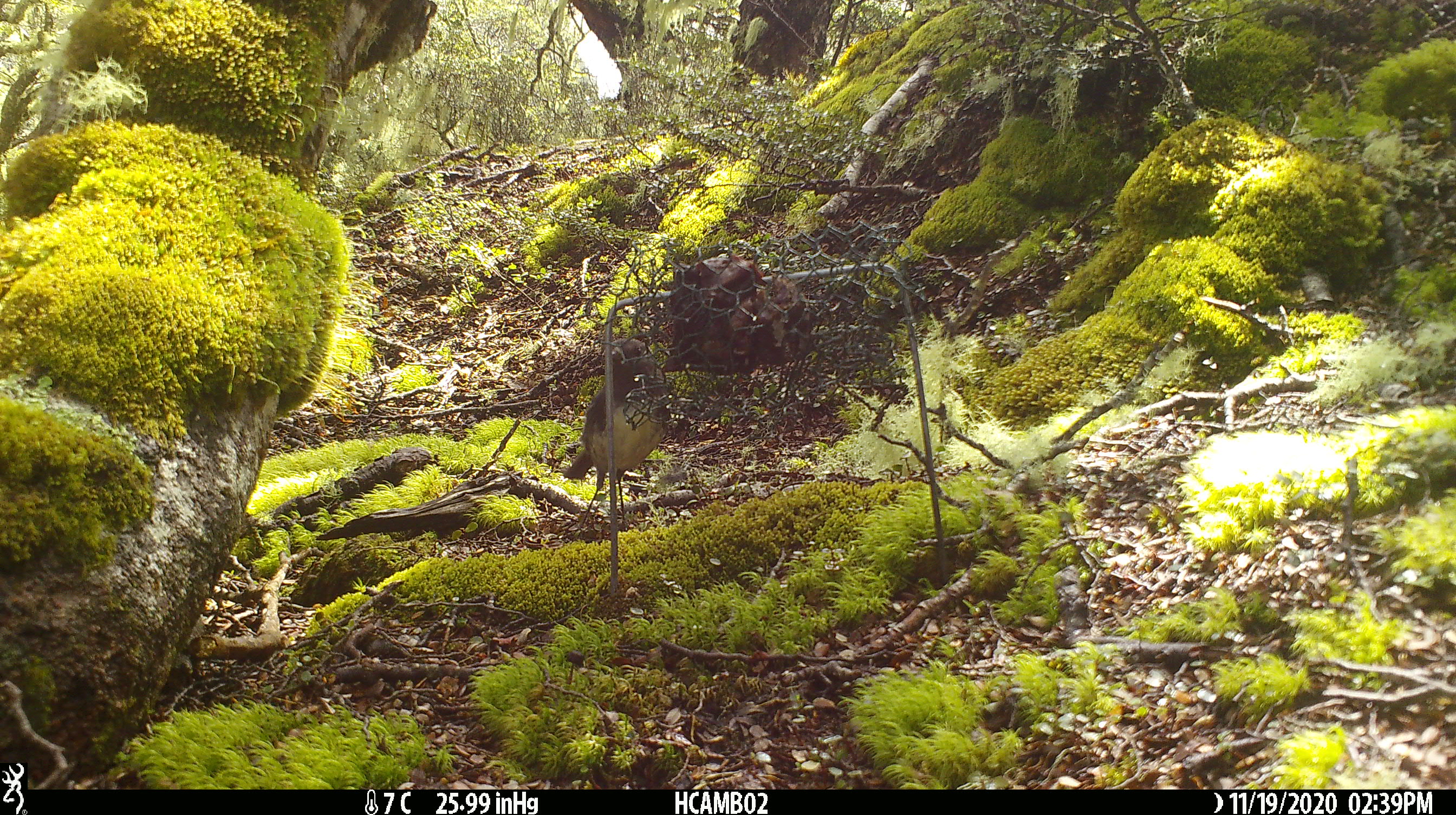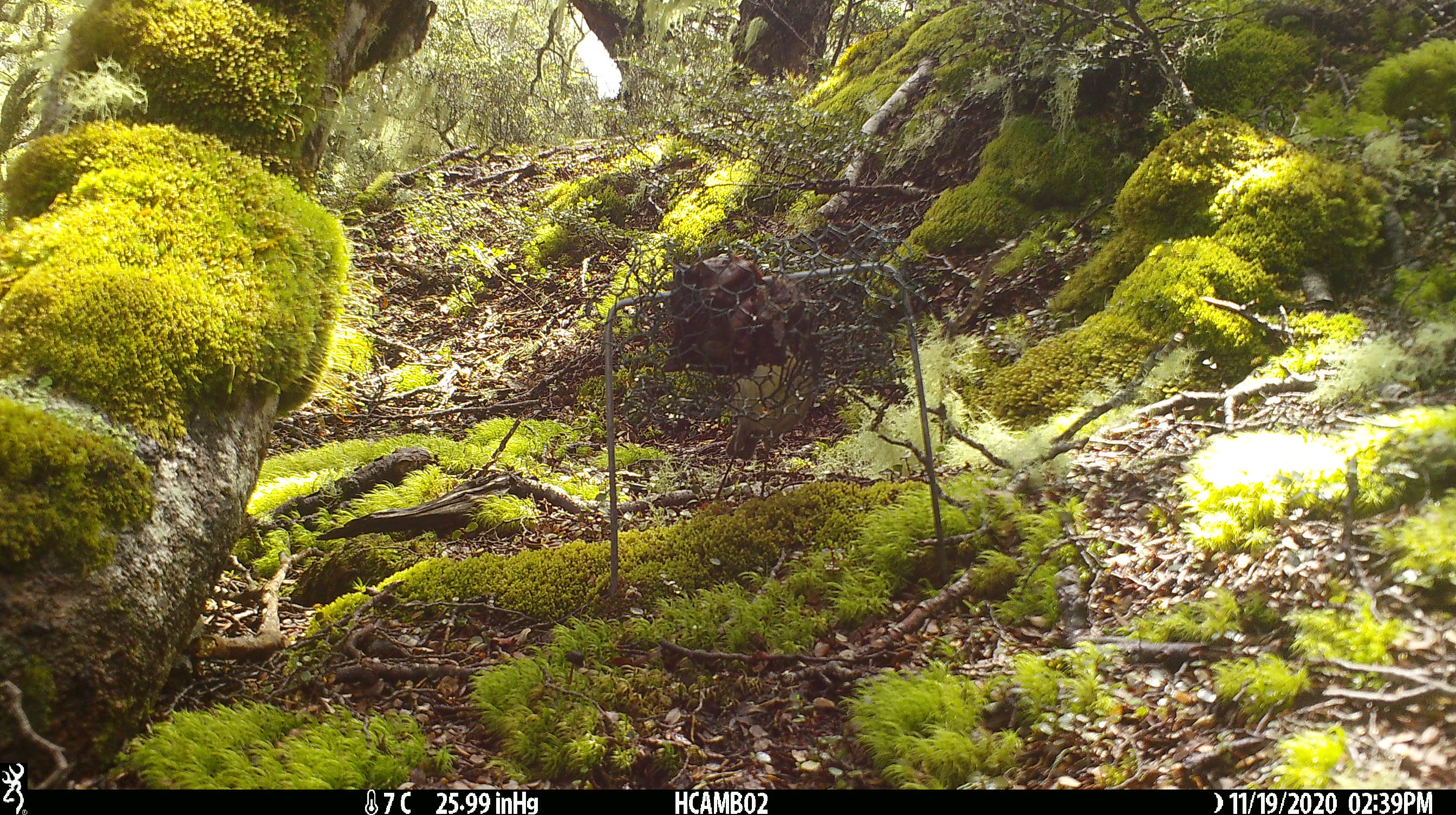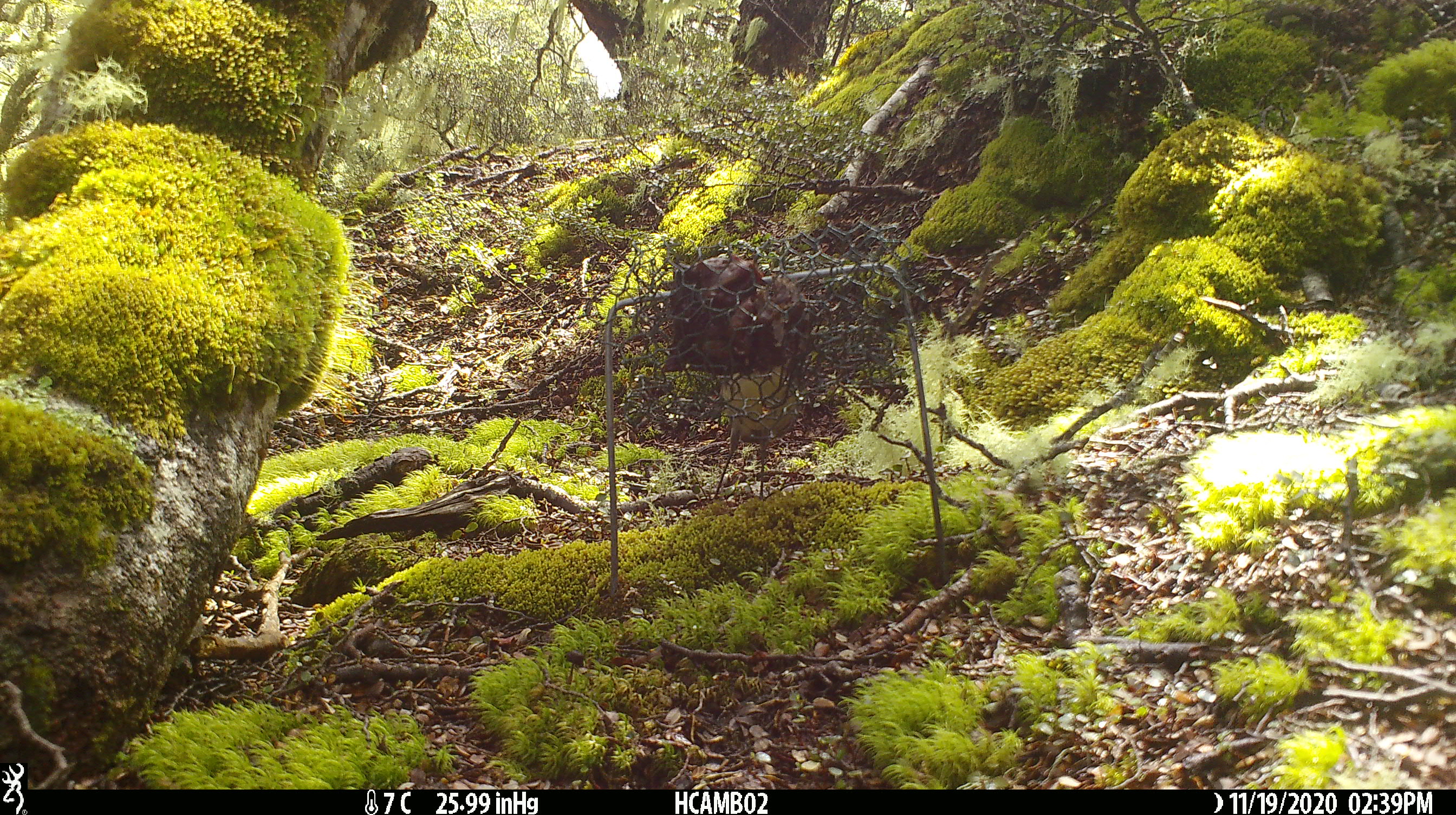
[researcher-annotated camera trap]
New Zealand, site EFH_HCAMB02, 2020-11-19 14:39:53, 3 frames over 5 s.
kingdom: Animalia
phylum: Chordata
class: Aves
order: Passeriformes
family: Petroicidae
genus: Petroica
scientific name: Petroica australis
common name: new zealand robin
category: robin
Robin (new zealand robin) (Petroica australis).